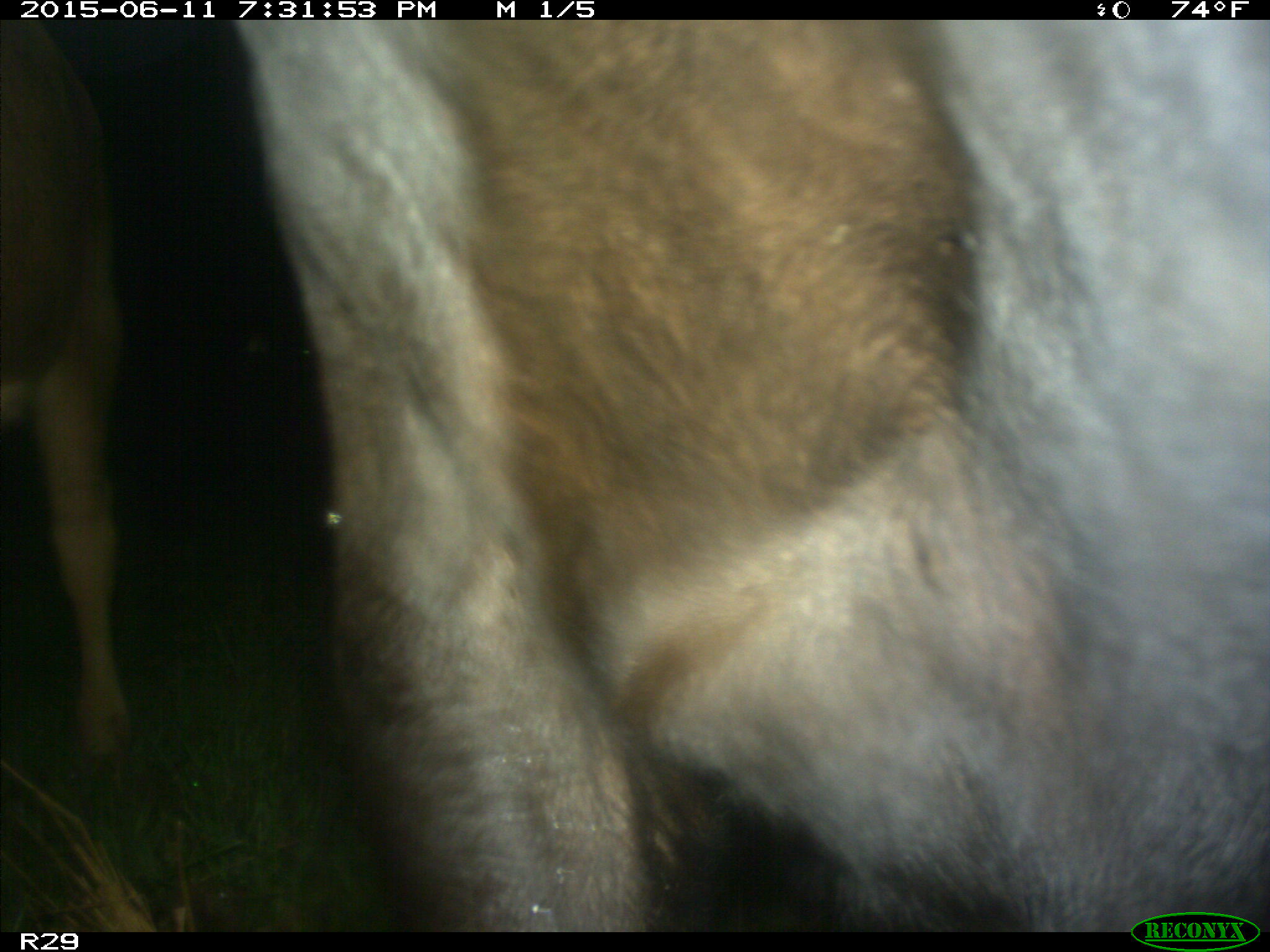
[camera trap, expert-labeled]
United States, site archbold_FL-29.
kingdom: Animalia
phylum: Chordata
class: Mammalia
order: Artiodactyla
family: Bovidae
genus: Bos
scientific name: Bos taurus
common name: domestic cow